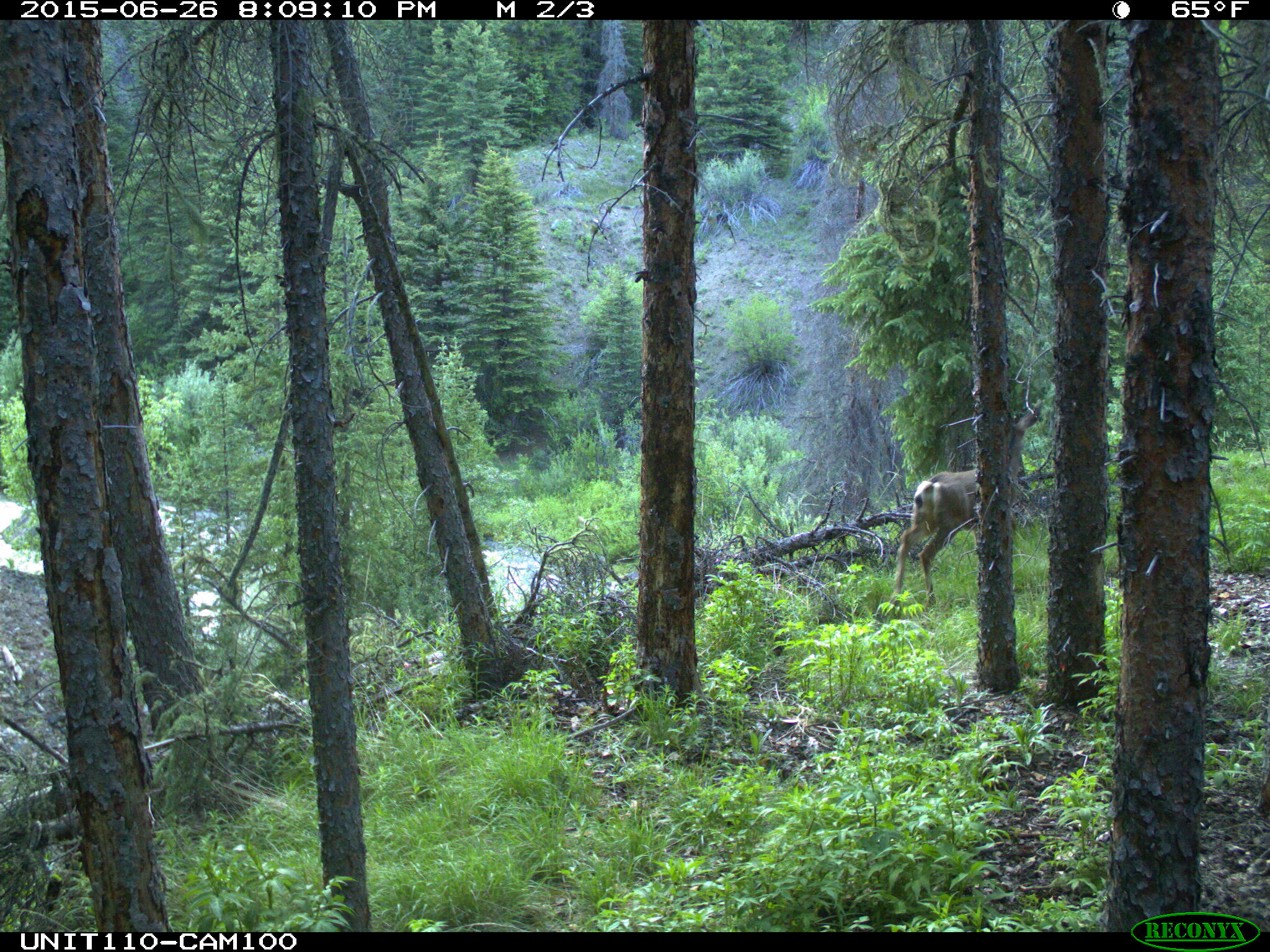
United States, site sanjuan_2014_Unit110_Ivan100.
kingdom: Animalia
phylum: Chordata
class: Mammalia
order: Artiodactyla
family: Cervidae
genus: Odocoileus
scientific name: Odocoileus hemionus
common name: mule deer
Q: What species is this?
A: Odocoileus hemionus (mule deer).